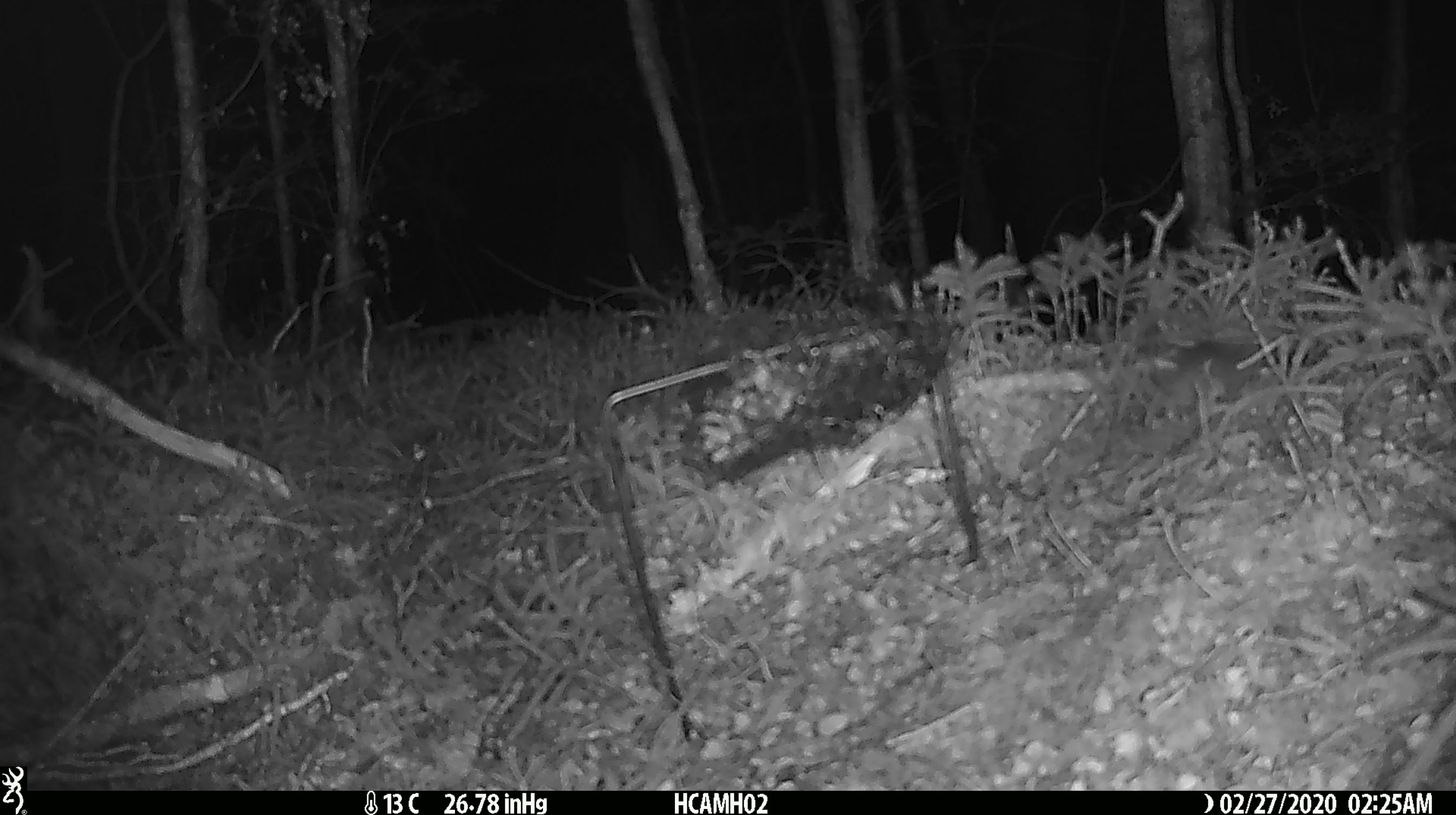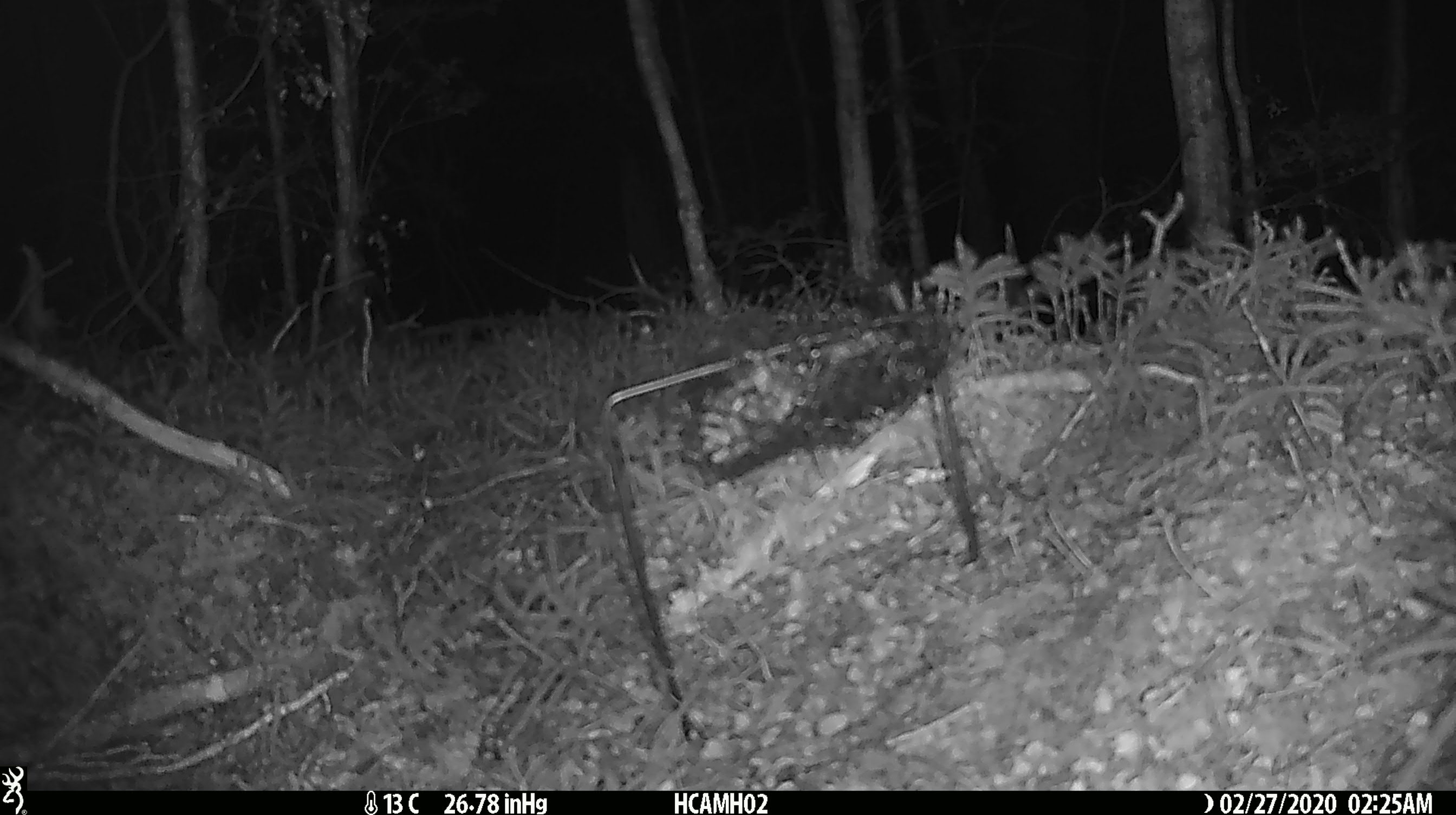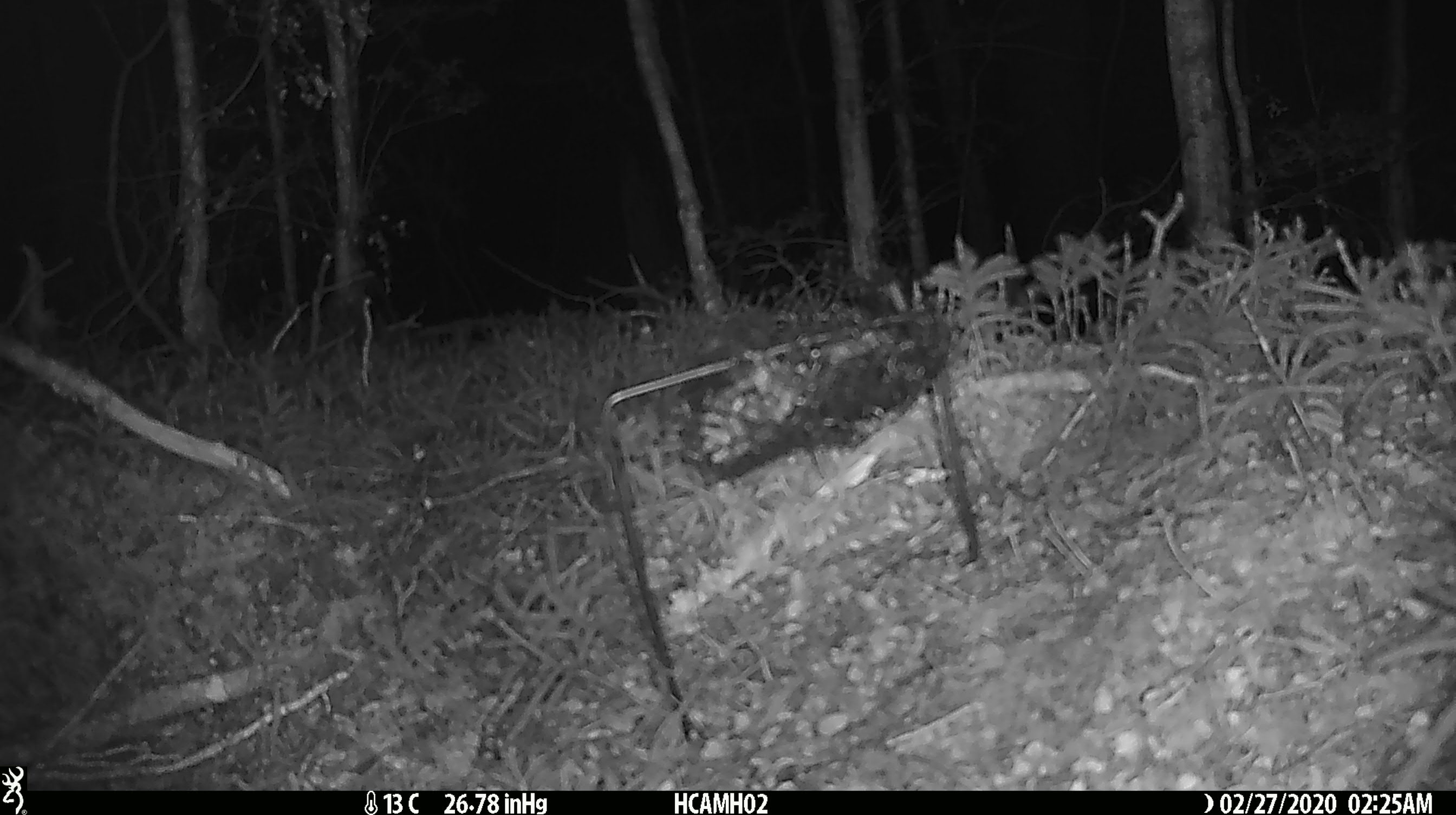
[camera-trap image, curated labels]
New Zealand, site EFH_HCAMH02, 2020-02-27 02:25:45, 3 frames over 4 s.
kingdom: Animalia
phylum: Chordata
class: Mammalia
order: Rodentia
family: Muridae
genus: Mus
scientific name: Mus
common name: mouse